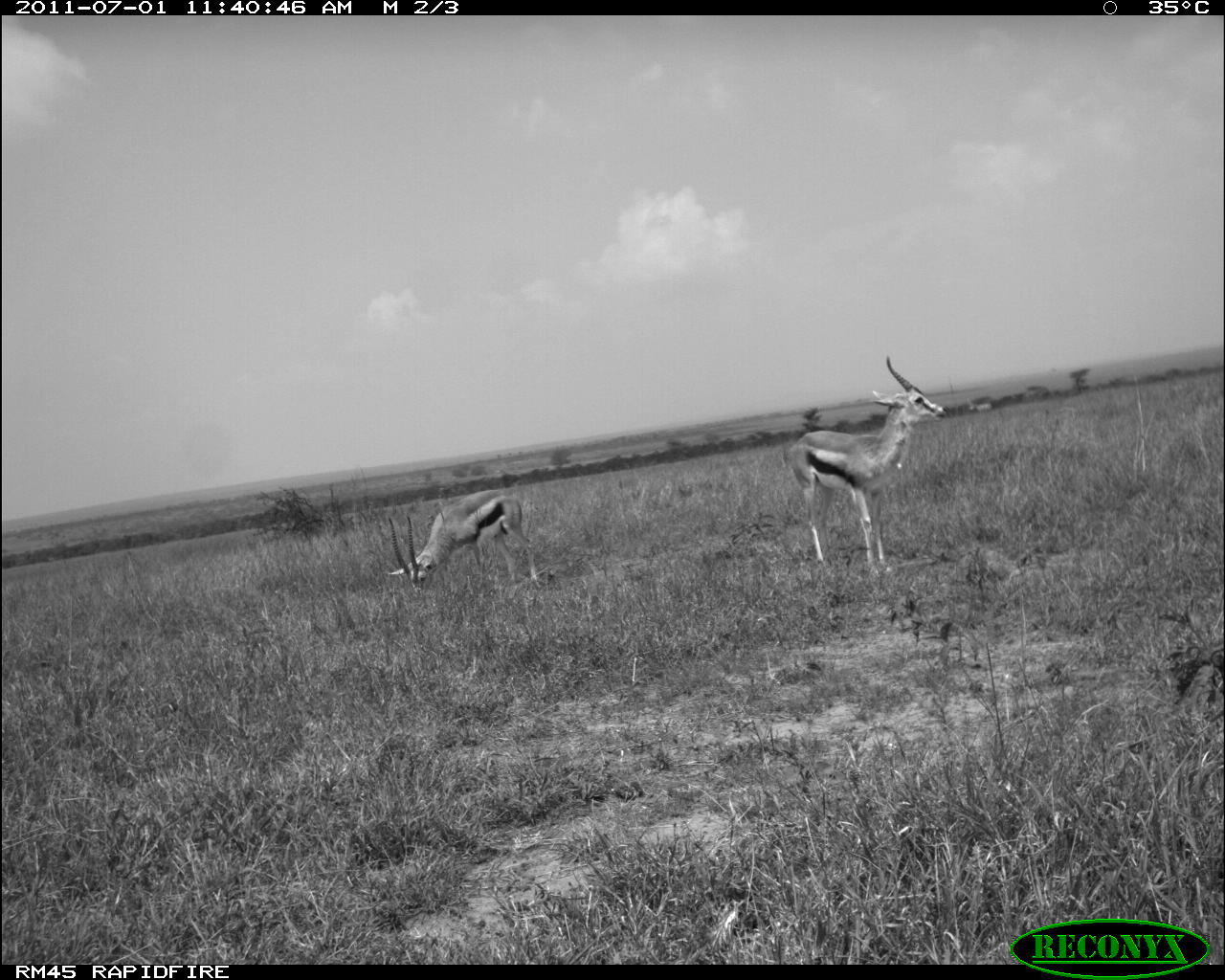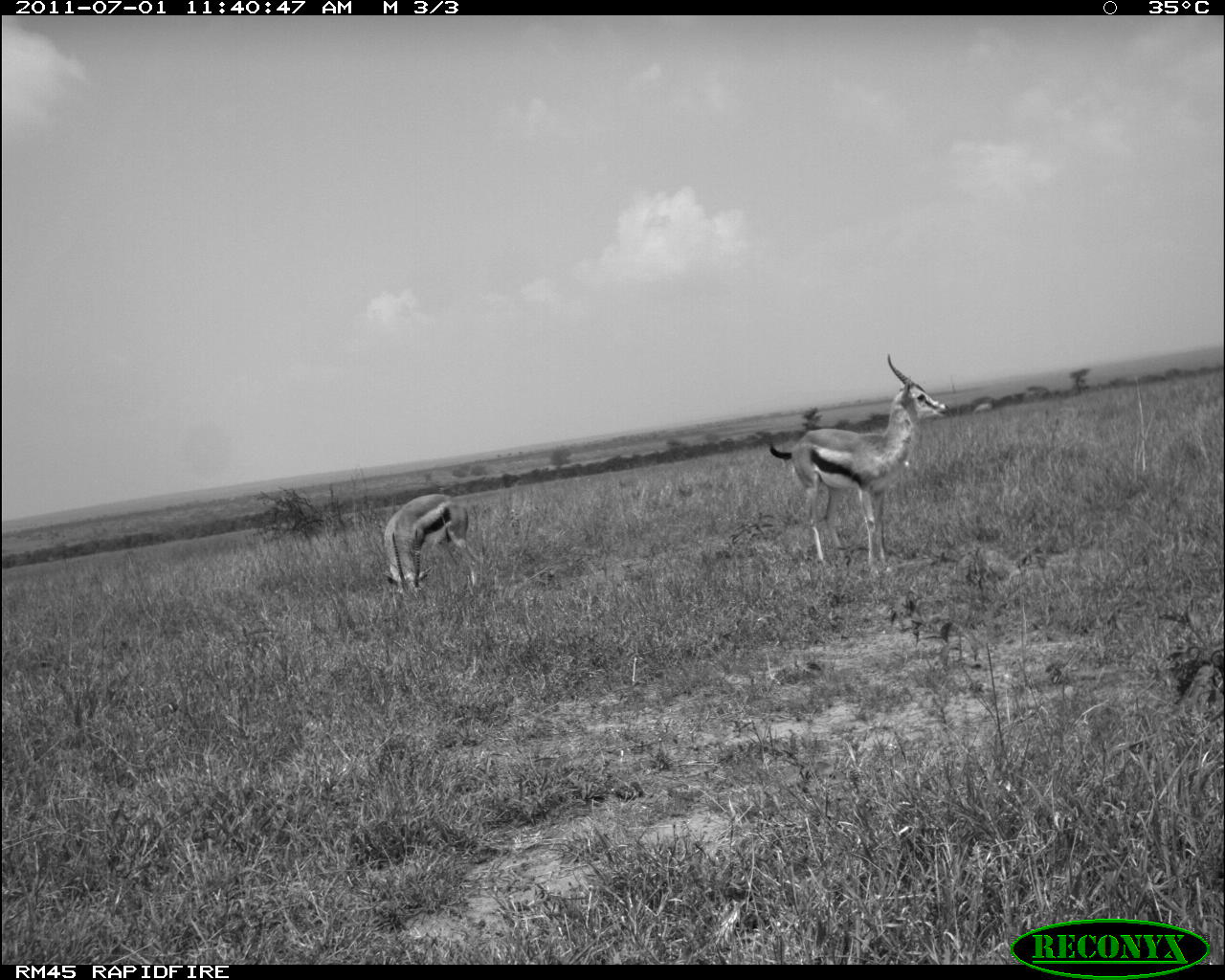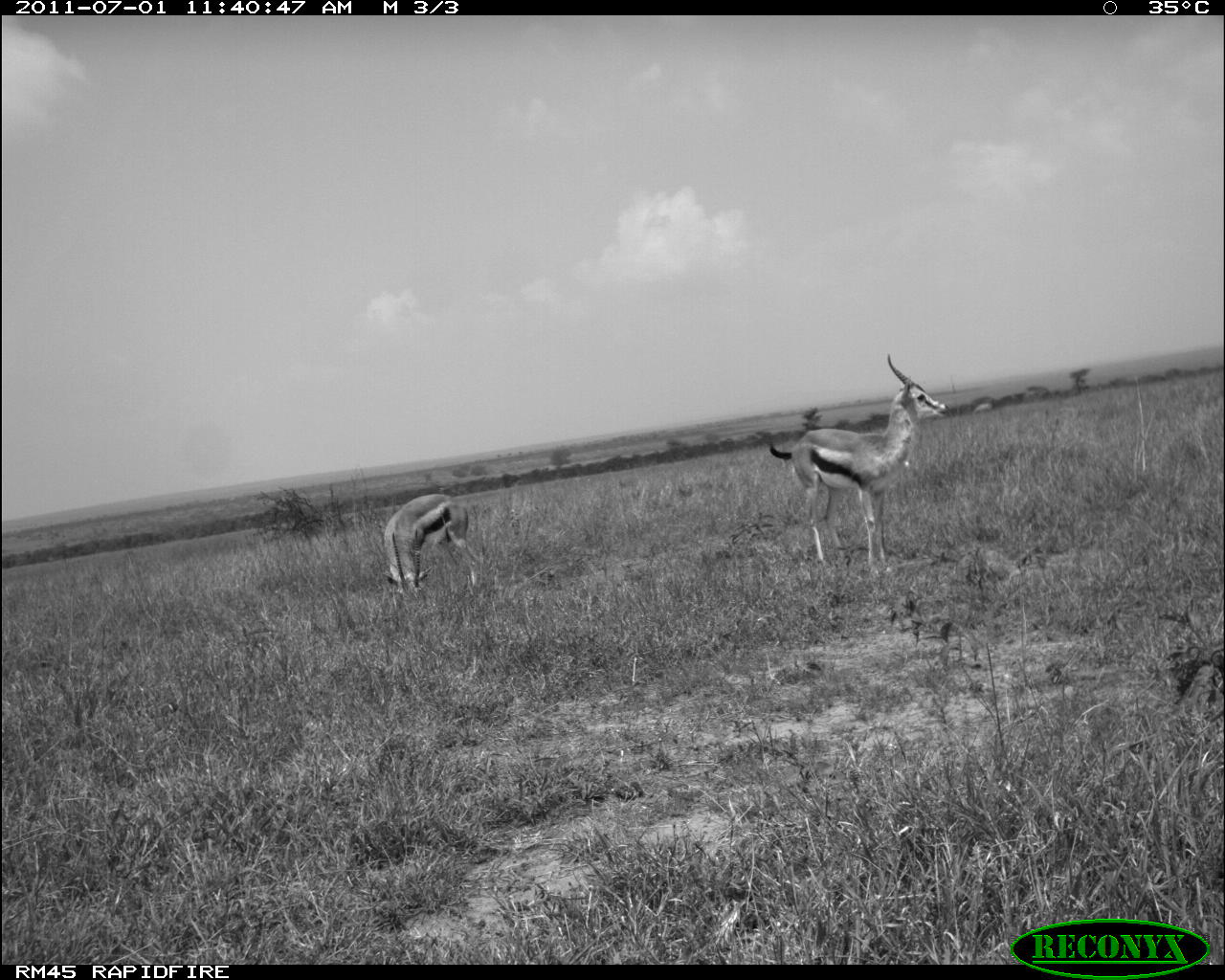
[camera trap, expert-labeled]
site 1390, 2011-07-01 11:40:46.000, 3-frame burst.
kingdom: Animalia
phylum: Chordata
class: Mammalia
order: Perissodactyla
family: Equidae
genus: Equus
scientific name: Equus quagga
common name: plains zebra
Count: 2.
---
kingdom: Animalia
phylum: Chordata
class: Mammalia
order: Artiodactyla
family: Bovidae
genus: Eudorcas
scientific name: Eudorcas thomsonii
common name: thomson's gazelle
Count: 2.